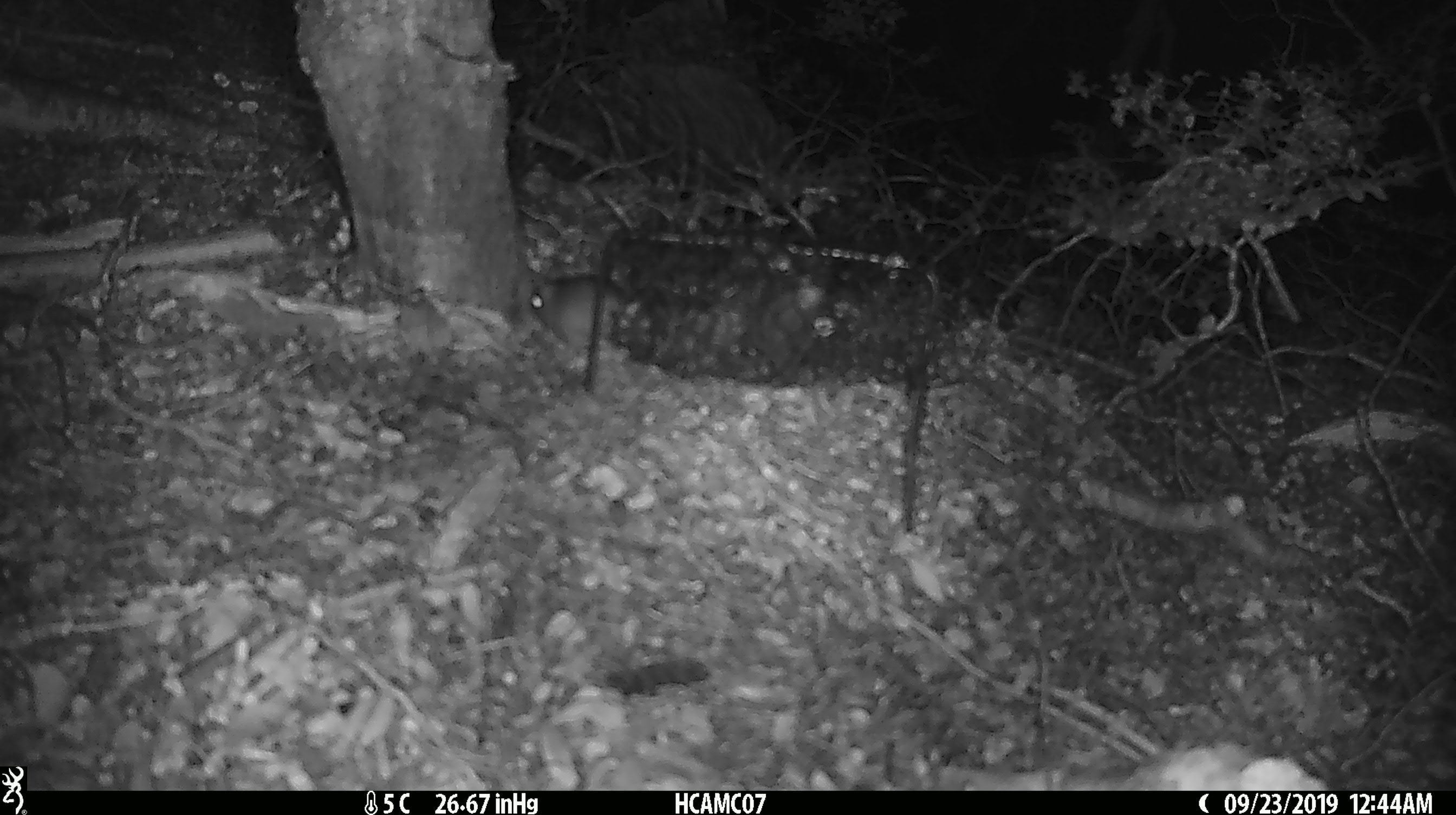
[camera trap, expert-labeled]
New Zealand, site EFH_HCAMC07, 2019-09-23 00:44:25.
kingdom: Animalia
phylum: Chordata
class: Mammalia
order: Rodentia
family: Muridae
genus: Mus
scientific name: Mus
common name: mouse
Mouse (Mus).